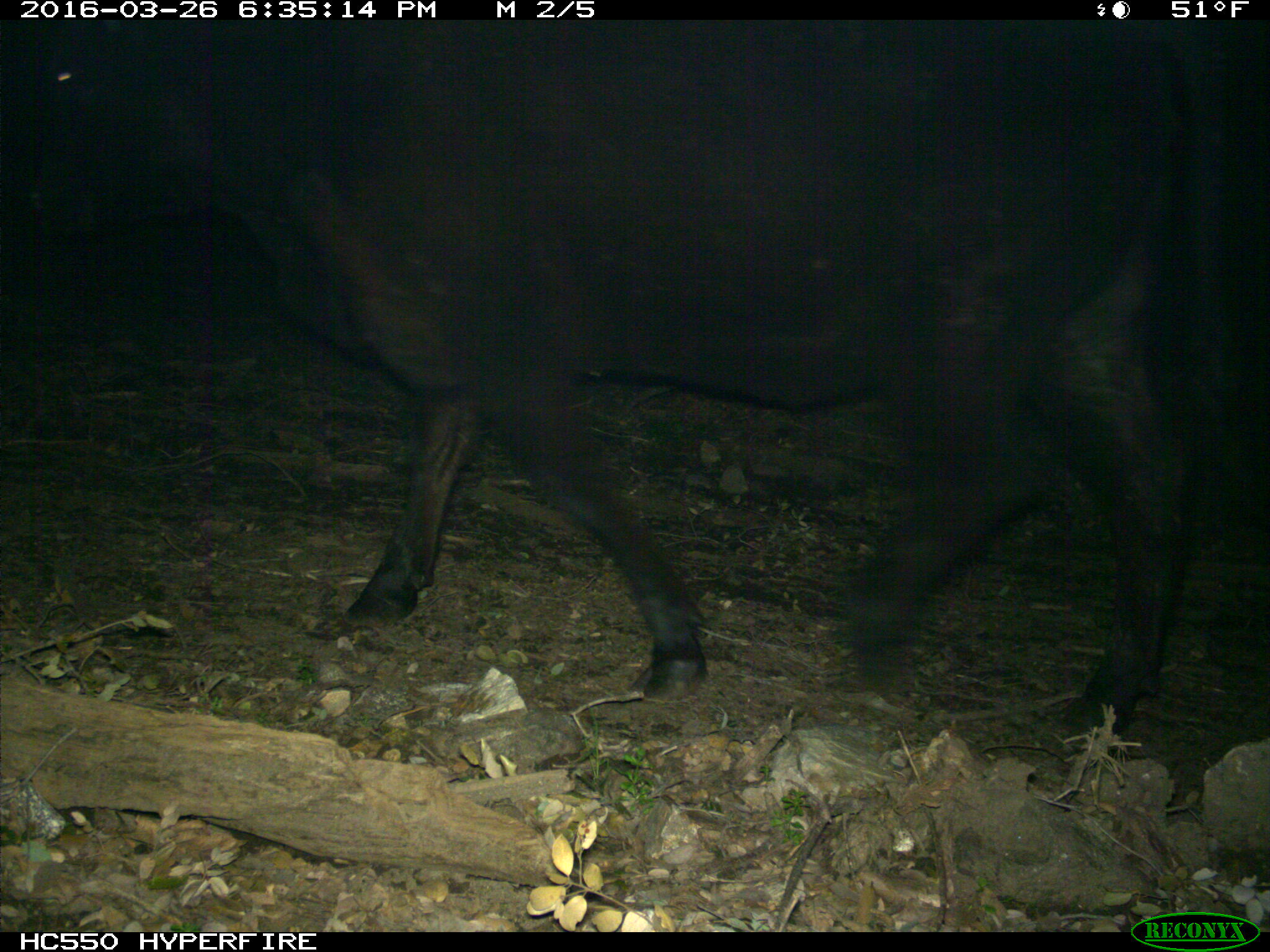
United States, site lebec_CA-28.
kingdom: Animalia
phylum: Chordata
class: Mammalia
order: Artiodactyla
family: Bovidae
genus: Bos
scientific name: Bos taurus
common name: domestic cow